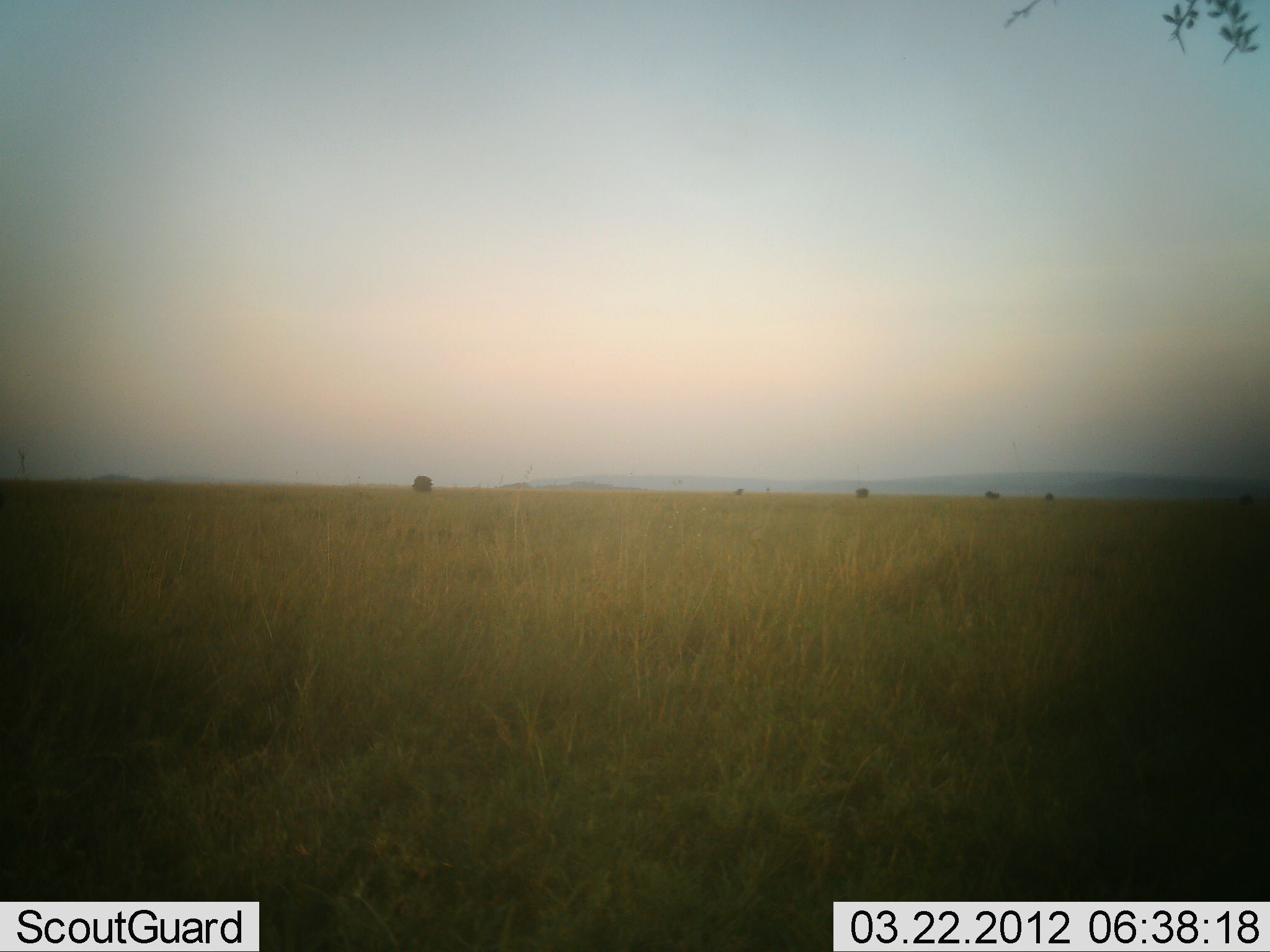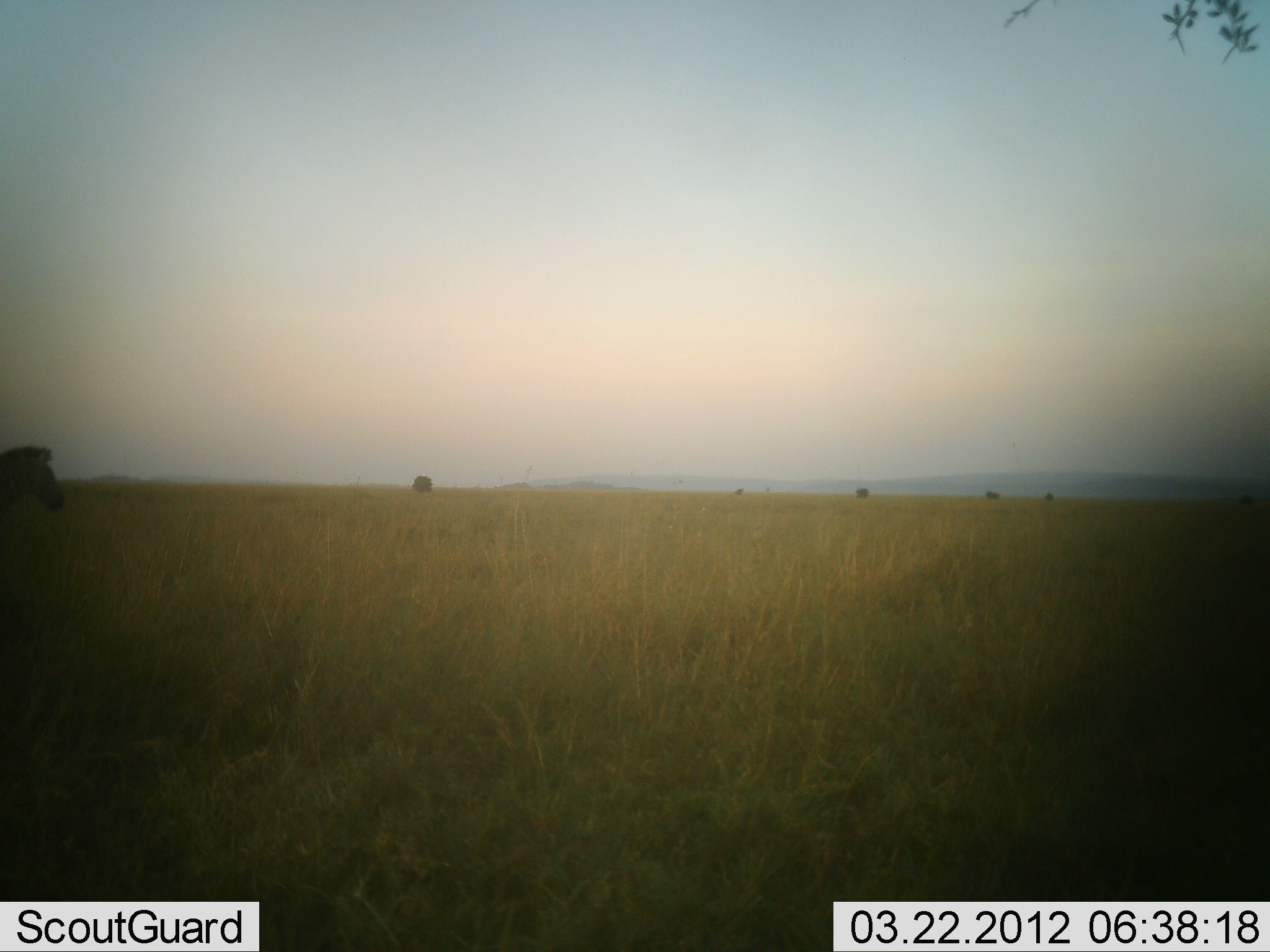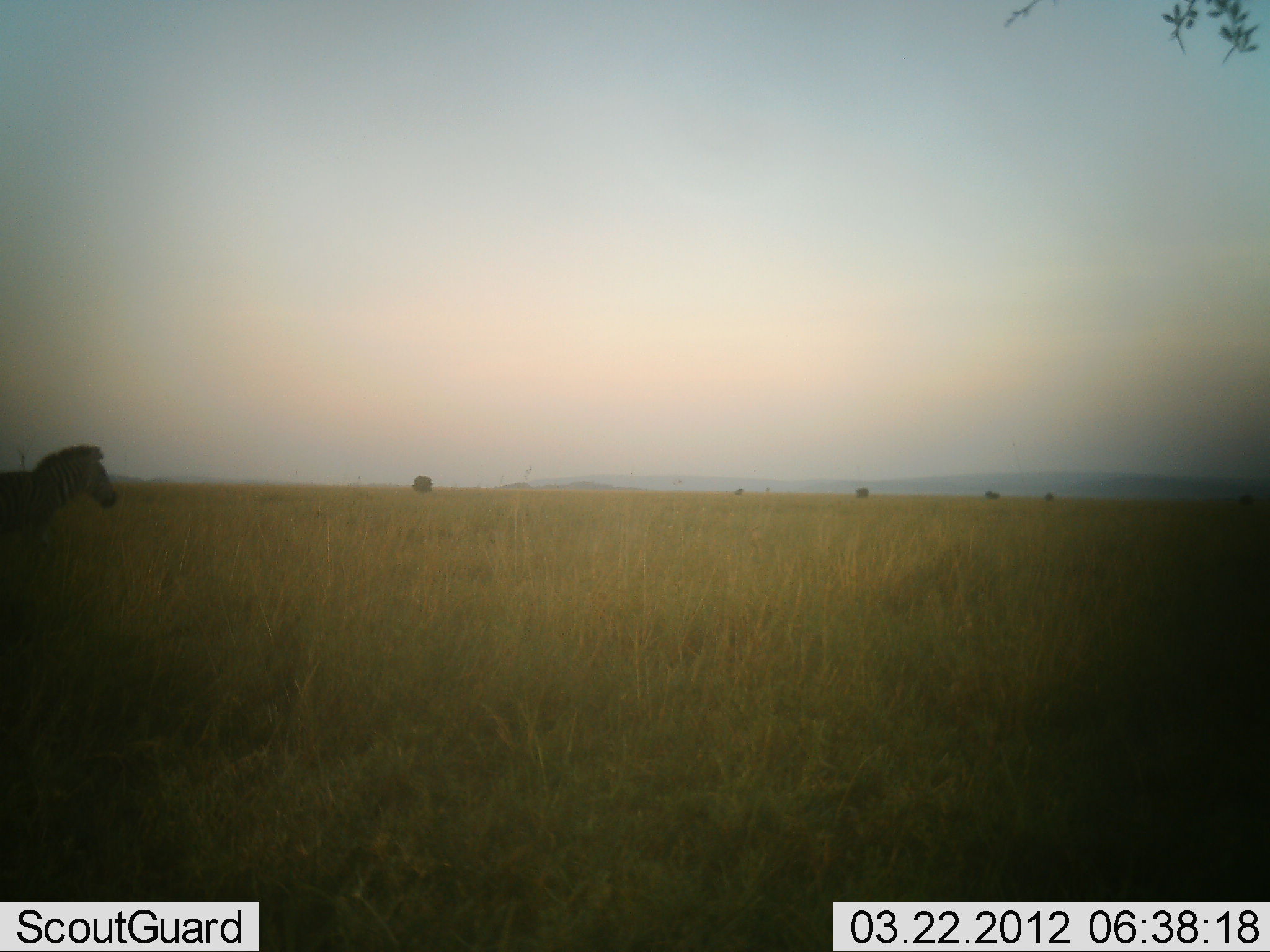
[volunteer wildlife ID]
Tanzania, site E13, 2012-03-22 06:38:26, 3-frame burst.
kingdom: Animalia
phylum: Chordata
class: Mammalia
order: Perissodactyla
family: Equidae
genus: Equus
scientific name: Equus quagga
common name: plains zebra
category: zebra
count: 1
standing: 17%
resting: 0%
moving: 91%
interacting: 0%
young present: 0%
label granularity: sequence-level